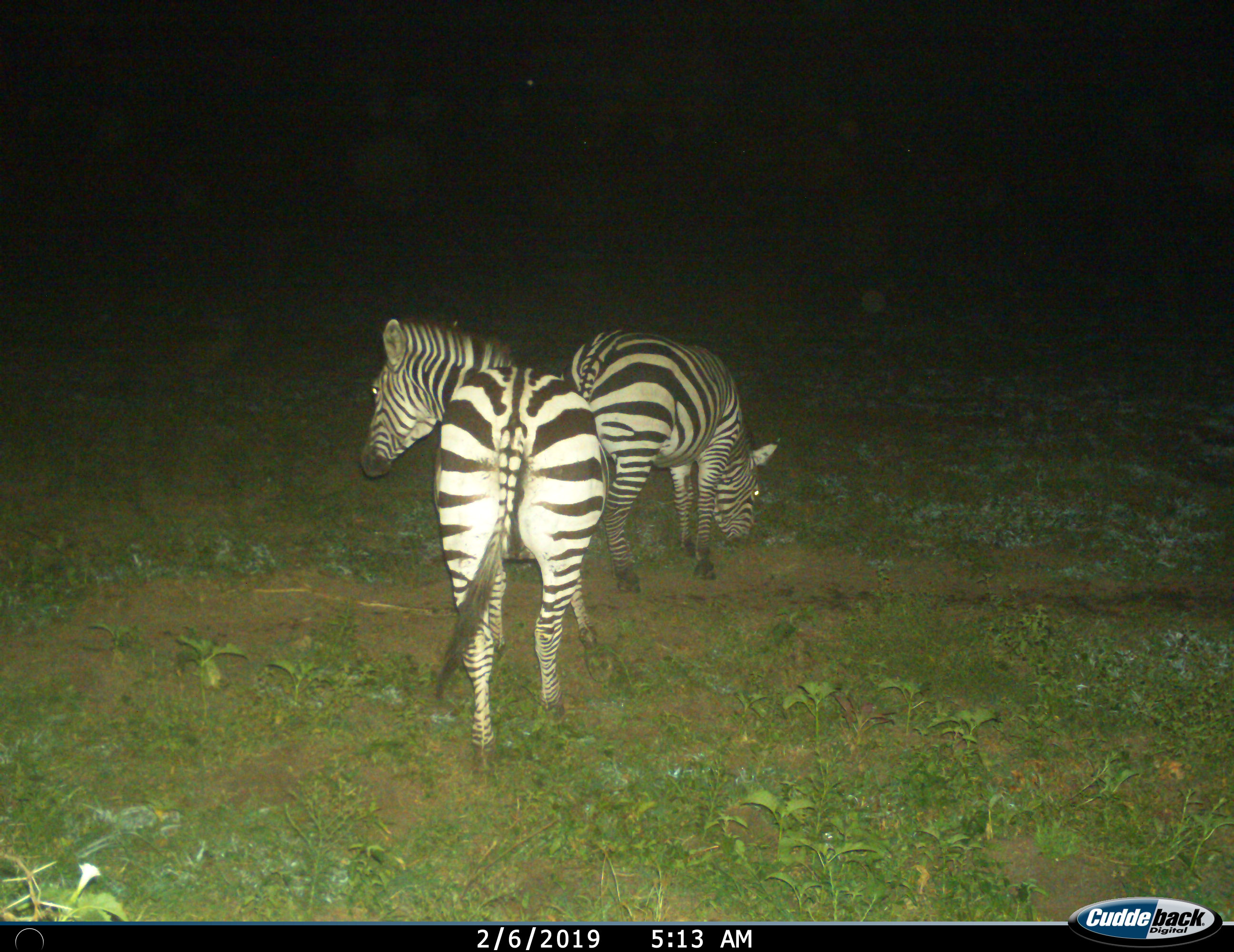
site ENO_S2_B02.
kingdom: Animalia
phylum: Chordata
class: Mammalia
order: Perissodactyla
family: Equidae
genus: Equus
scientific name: Equus quagga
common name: plains zebra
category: zebraplains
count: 2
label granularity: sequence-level